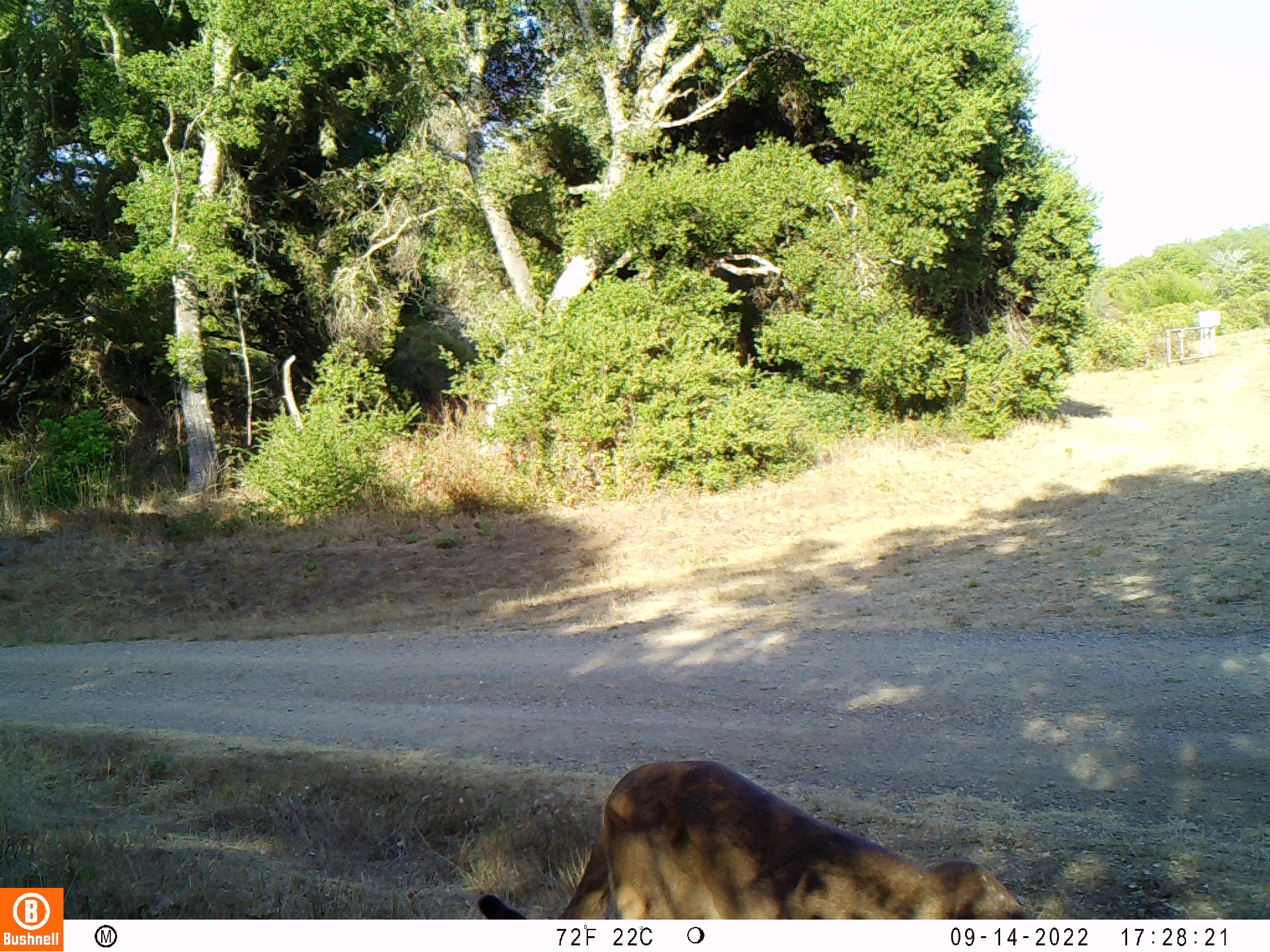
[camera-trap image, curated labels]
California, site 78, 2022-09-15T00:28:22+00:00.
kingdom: Animalia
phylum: Chordata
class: Mammalia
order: Carnivora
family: Felidae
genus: Puma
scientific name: Puma concolor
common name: puma